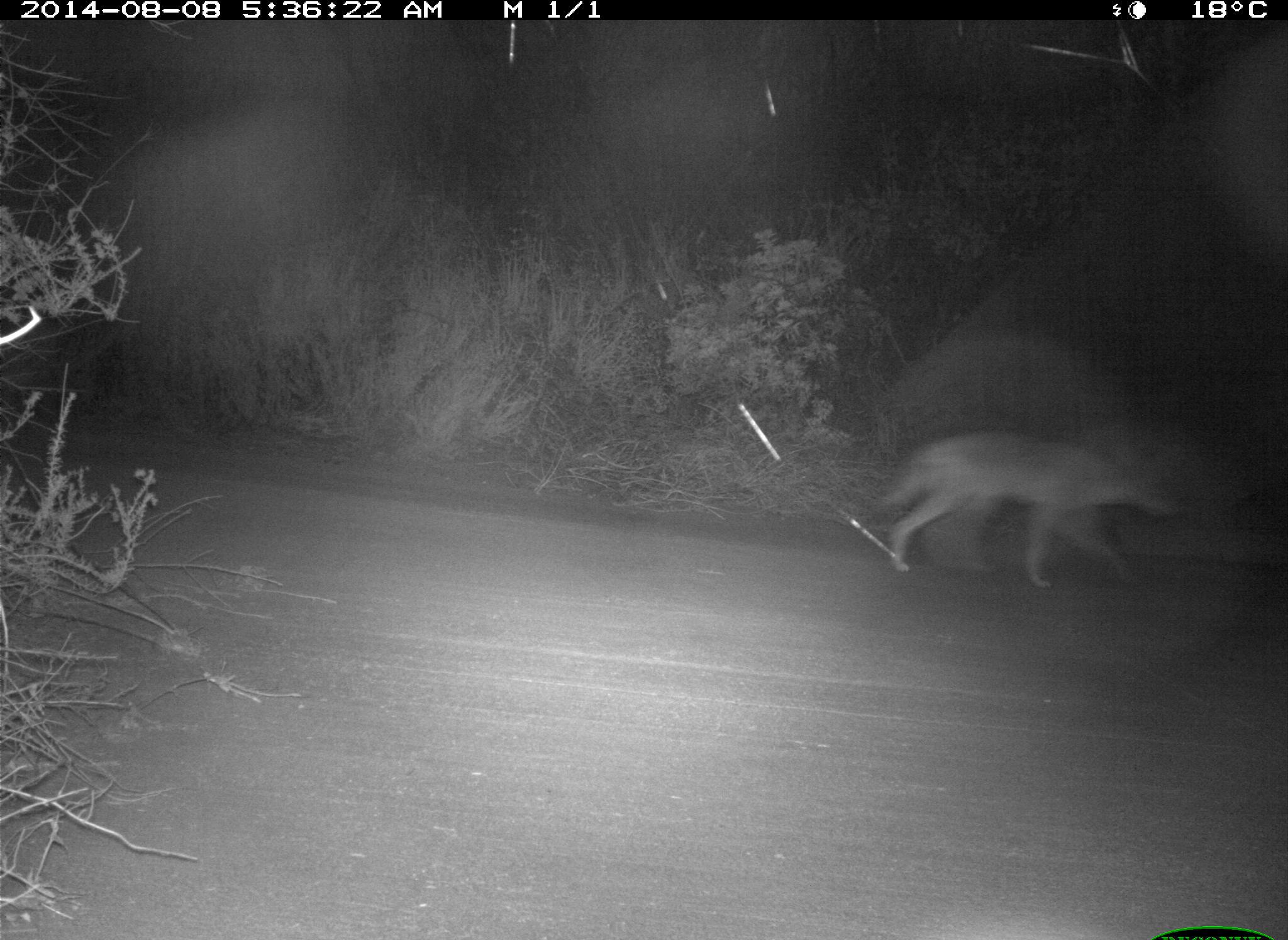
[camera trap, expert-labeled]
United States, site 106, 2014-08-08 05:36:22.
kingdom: Animalia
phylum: Chordata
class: Mammalia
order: Carnivora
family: Canidae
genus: Canis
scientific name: Canis latrans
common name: coyote